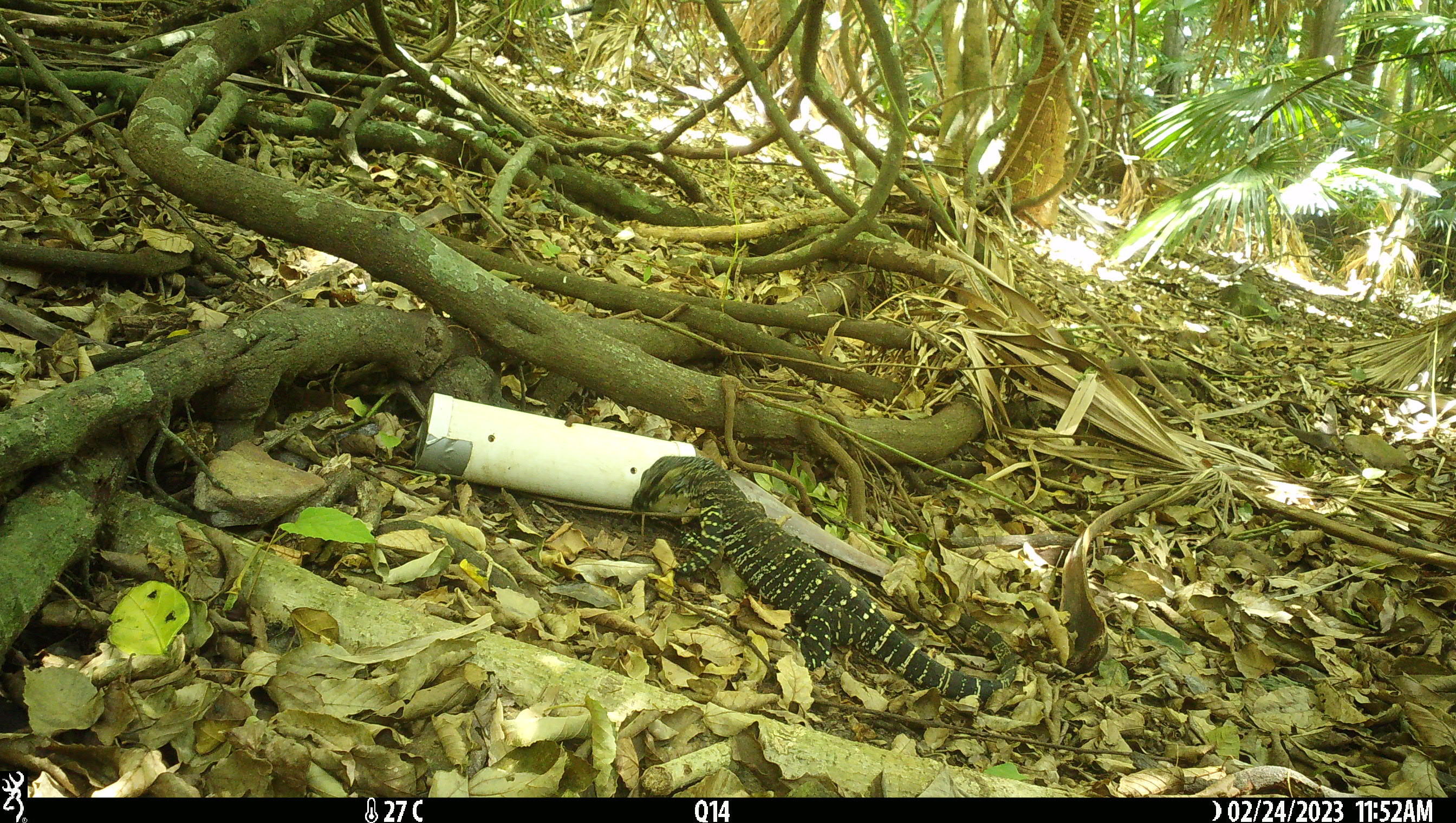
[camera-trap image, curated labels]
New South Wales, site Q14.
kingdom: Animalia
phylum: Chordata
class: Reptilia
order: Squamata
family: Varanidae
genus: Varanus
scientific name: Varanus varius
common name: lace monitor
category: goanna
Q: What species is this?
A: Goanna (lace monitor) (Varanus varius).